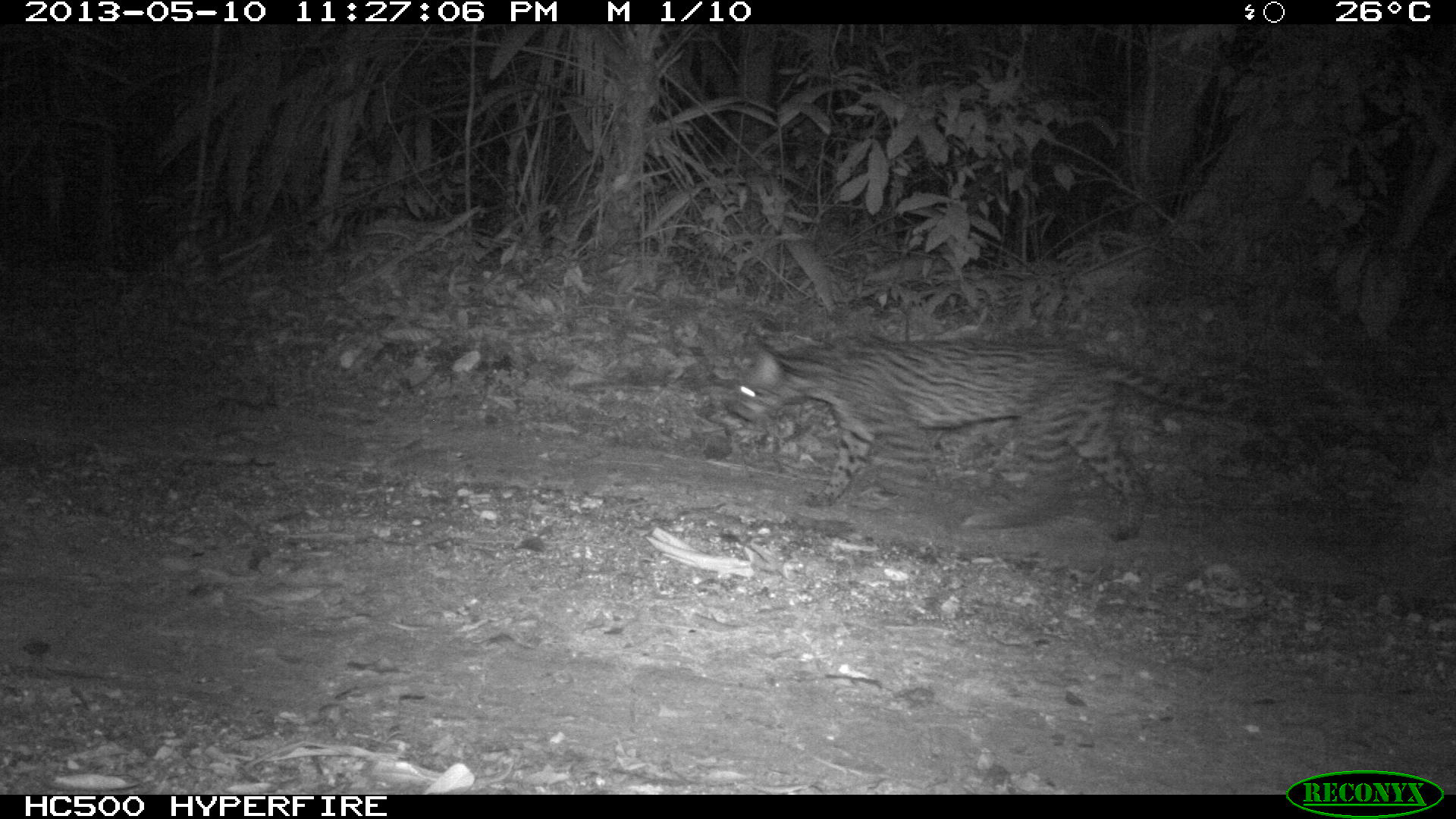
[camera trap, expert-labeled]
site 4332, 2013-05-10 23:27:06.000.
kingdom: Animalia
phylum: Chordata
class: Mammalia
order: Carnivora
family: Felidae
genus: Leopardus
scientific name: Leopardus pardalis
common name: ocelot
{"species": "Leopardus pardalis (ocelot)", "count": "1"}